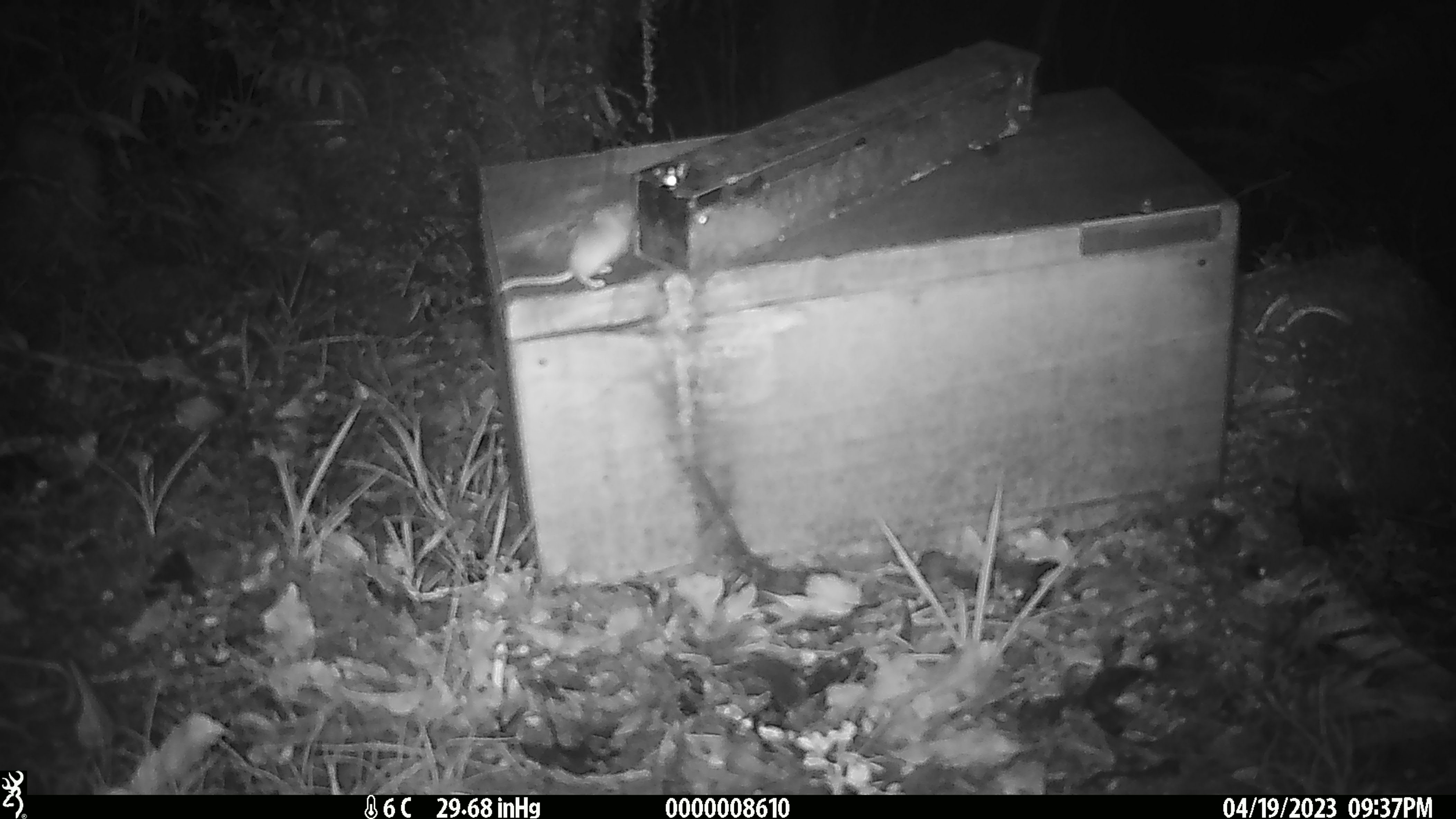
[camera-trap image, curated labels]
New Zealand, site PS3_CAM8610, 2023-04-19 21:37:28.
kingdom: Animalia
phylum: Chordata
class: Mammalia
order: Rodentia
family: Muridae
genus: Mus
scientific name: Mus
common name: mouse